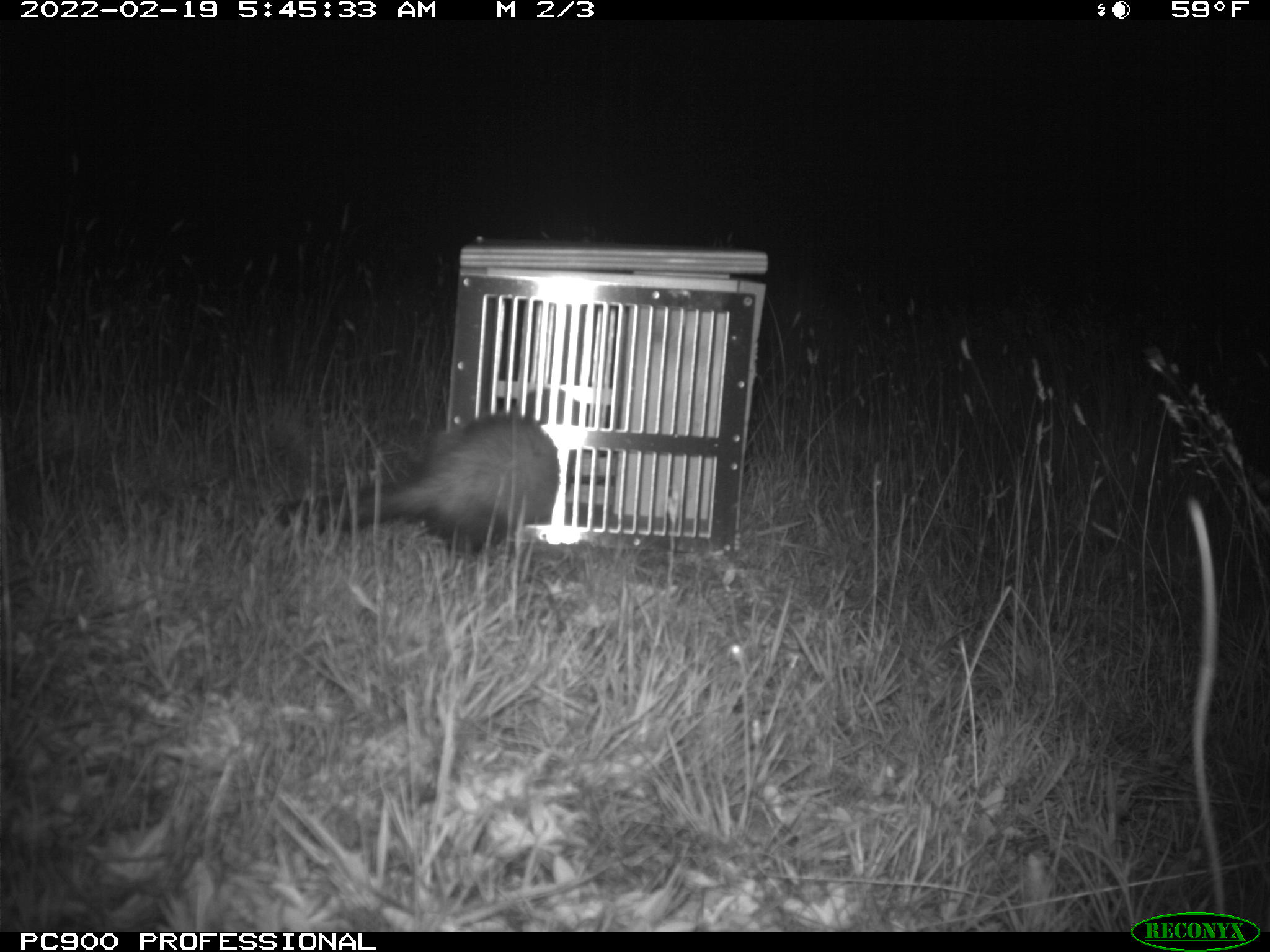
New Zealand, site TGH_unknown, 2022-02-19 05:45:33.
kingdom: Animalia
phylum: Chordata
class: Mammalia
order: Carnivora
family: Mustelidae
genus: Mustela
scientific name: Mustela furo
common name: ferret